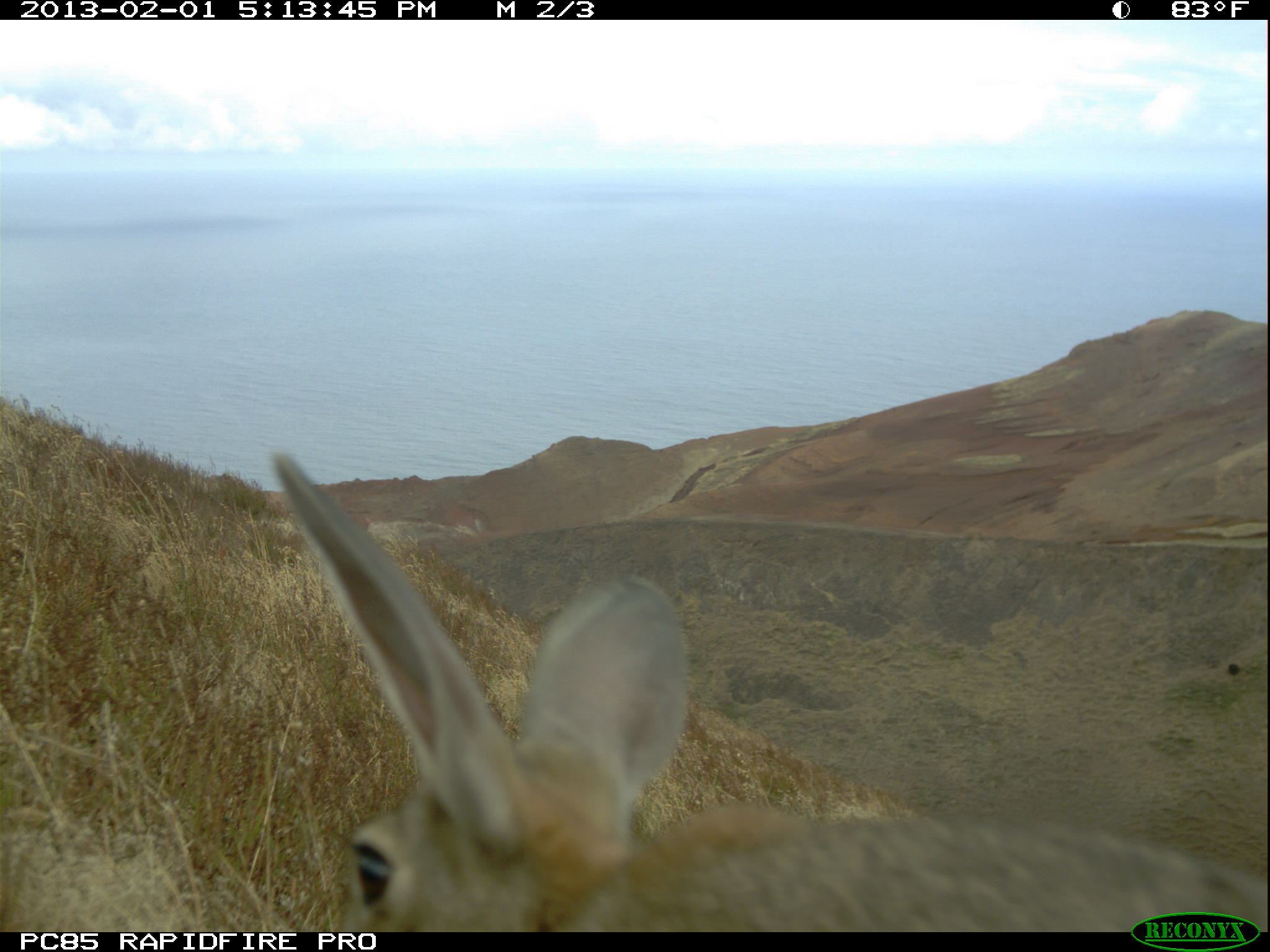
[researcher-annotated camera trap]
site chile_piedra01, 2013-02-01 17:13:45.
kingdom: Animalia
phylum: Chordata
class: Mammalia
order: Lagomorpha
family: Leporidae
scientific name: Leporidae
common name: rabbits and hares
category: rabbit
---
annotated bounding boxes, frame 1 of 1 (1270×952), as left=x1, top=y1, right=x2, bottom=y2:
rabbit: left=262, top=441, right=1132, bottom=931